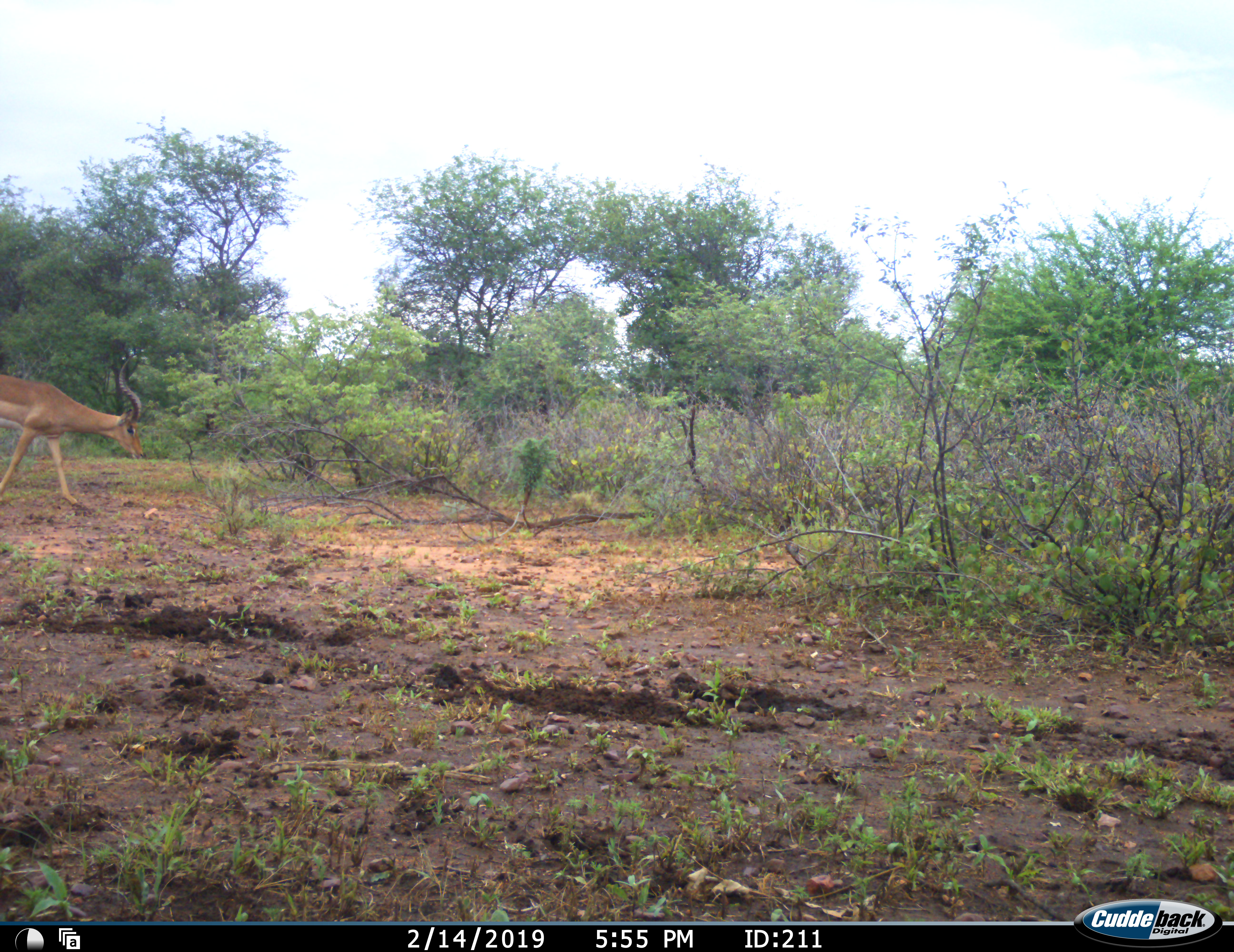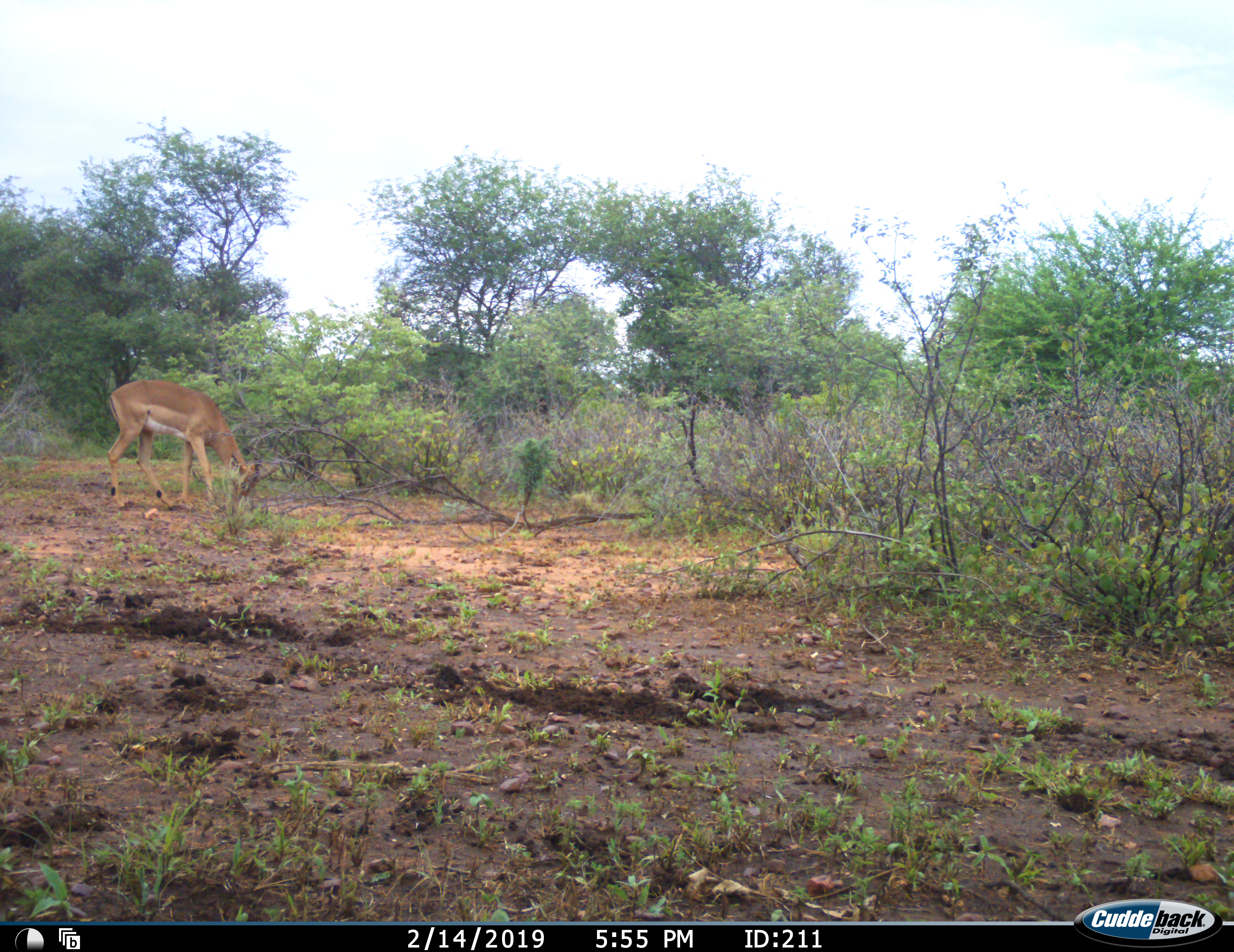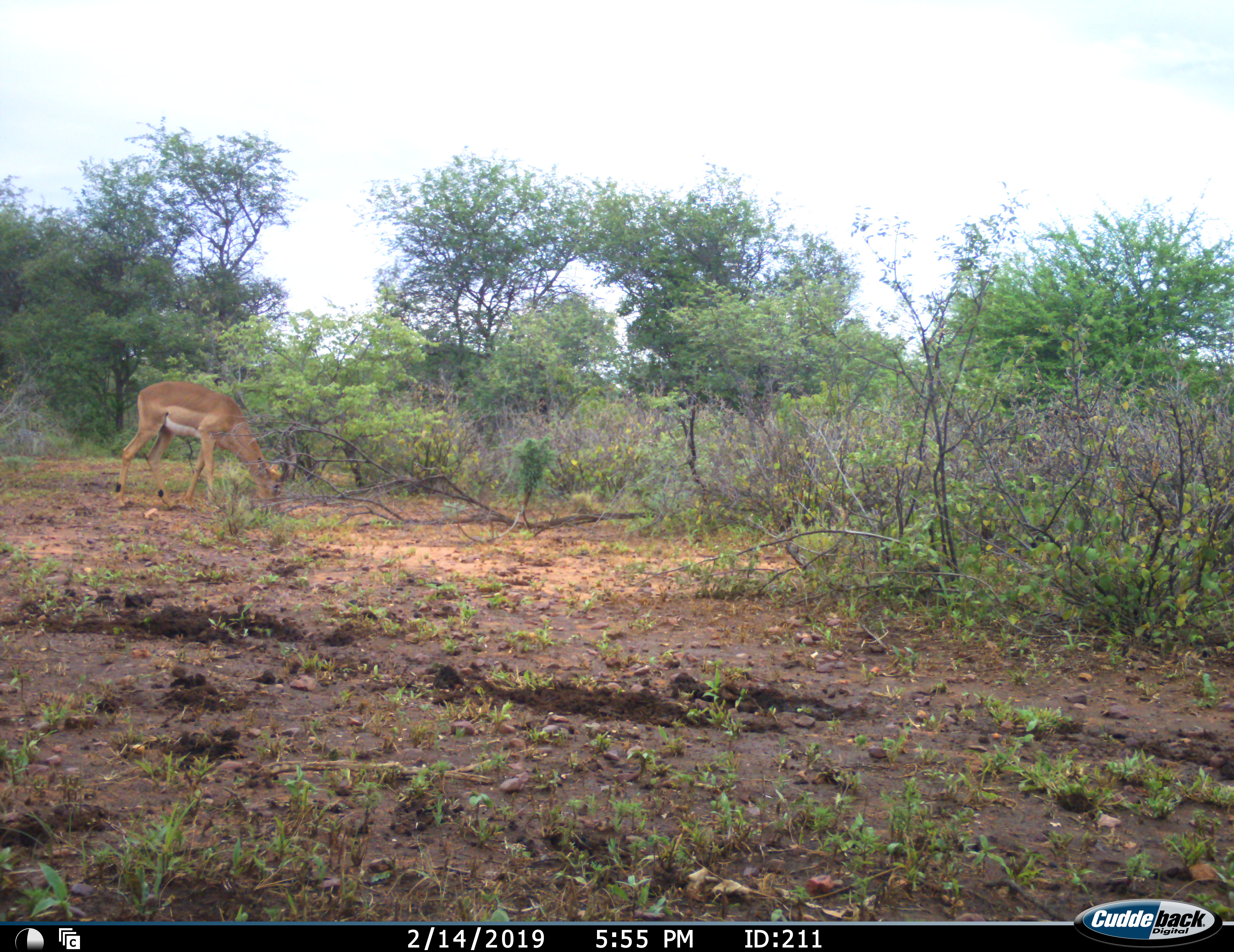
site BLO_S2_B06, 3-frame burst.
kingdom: Animalia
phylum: Chordata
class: Mammalia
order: Artiodactyla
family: Bovidae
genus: Aepyceros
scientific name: Aepyceros melampus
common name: impala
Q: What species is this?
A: Impala (Aepyceros melampus).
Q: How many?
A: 1.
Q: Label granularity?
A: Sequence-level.